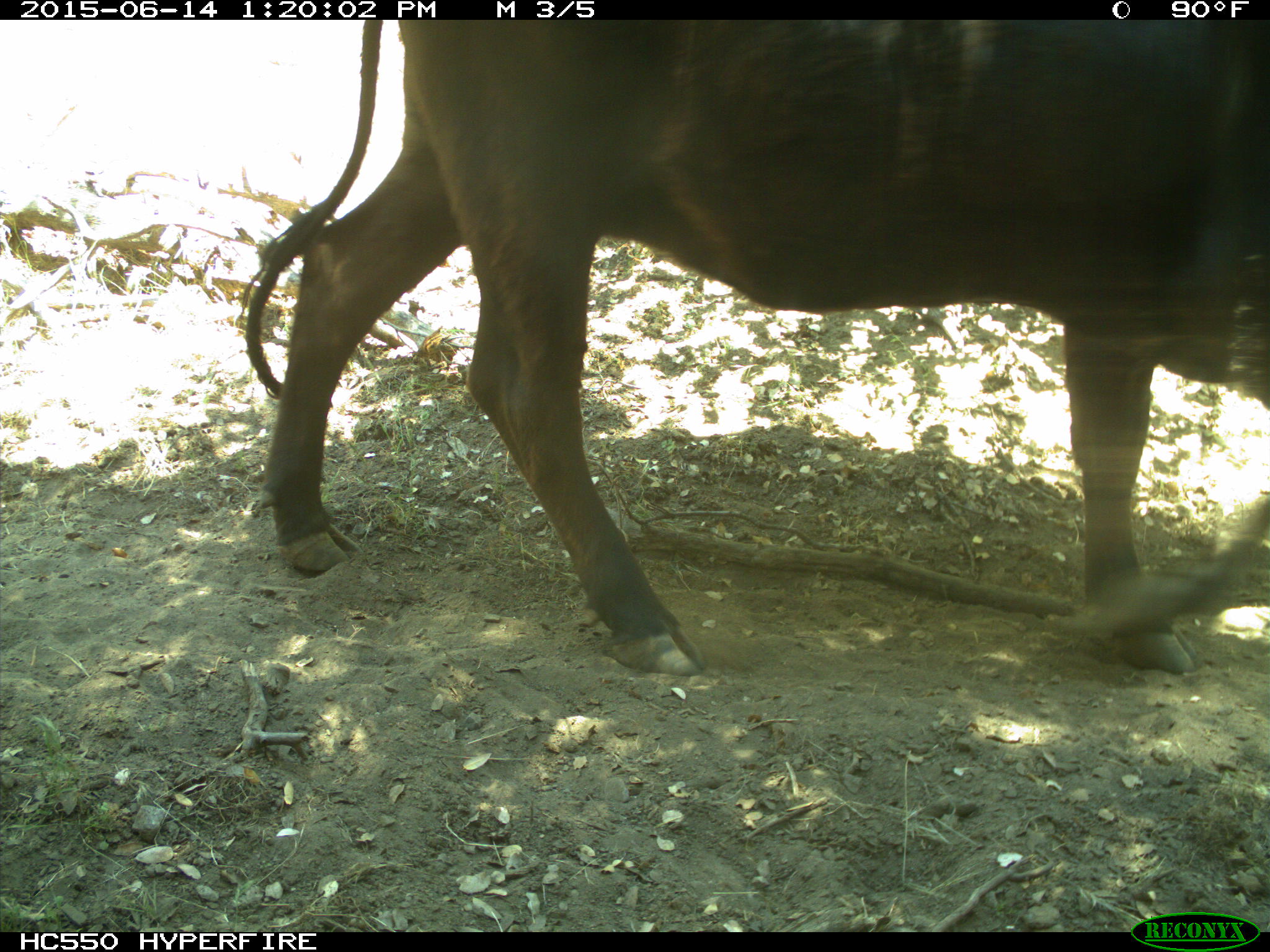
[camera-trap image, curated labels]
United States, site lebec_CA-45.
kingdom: Animalia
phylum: Chordata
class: Mammalia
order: Artiodactyla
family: Bovidae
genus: Bos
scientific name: Bos taurus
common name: domestic cow